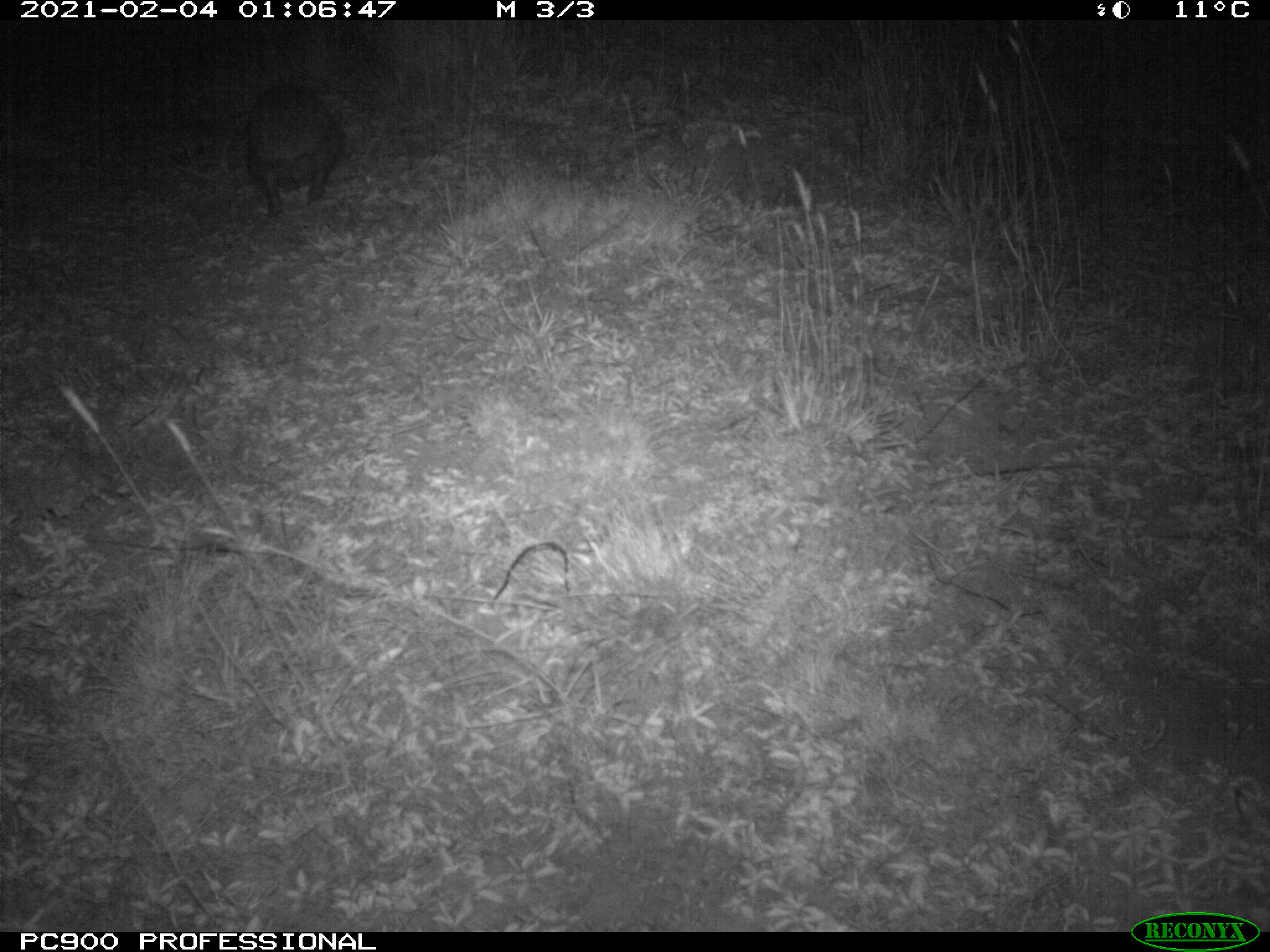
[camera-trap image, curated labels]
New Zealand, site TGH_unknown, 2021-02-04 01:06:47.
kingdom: Animalia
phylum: Chordata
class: Mammalia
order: Eulipotyphla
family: Erinaceidae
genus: Erinaceus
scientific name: Erinaceus europaeus europaeus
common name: european hedgehog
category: hedgehog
Hedgehog (european hedgehog) (Erinaceus europaeus europaeus).